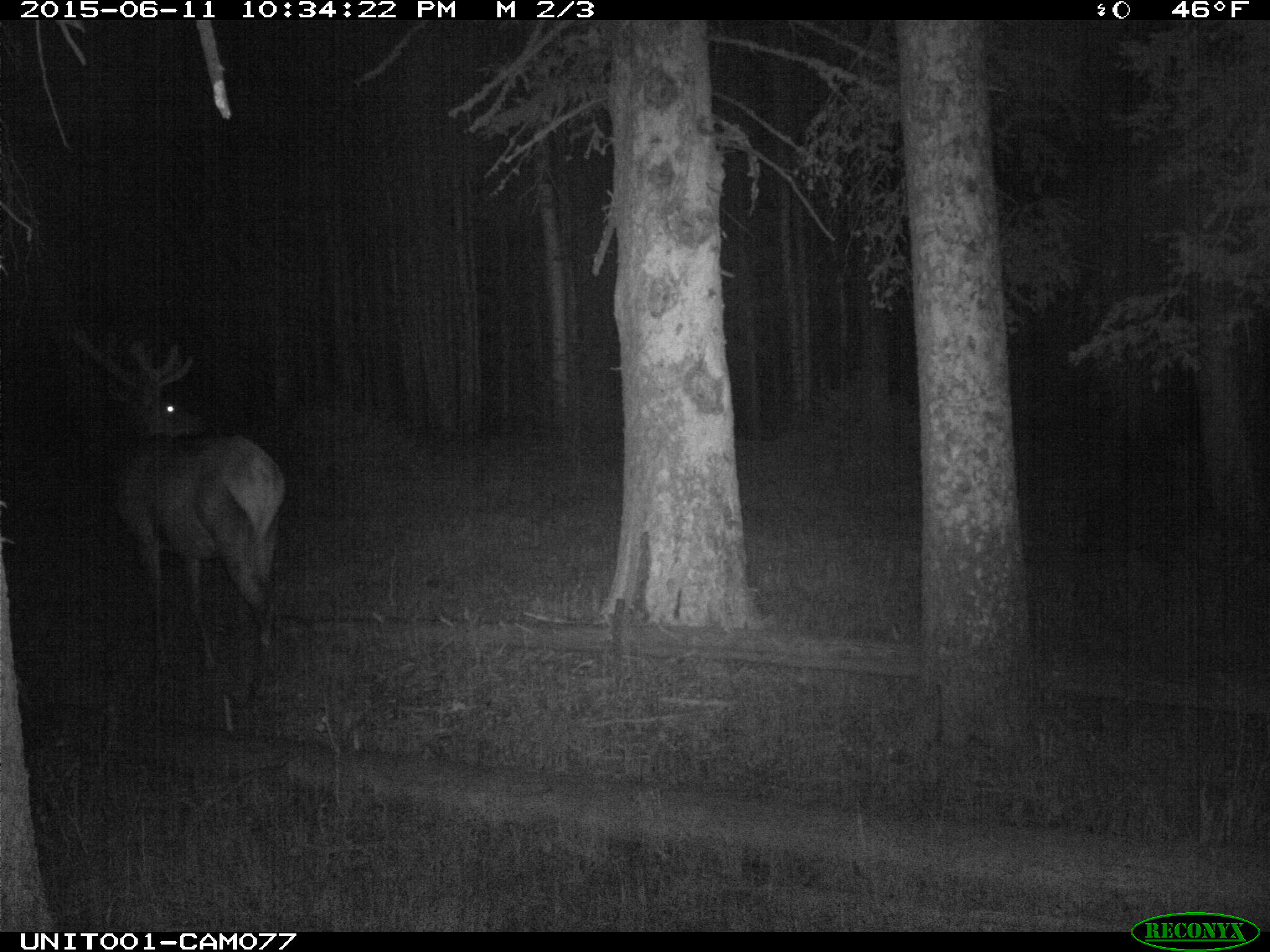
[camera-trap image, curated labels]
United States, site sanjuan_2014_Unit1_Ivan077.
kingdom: Animalia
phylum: Chordata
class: Mammalia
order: Artiodactyla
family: Cervidae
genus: Cervus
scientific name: Cervus elaphus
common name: red deer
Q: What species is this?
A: Cervus elaphus (red deer).